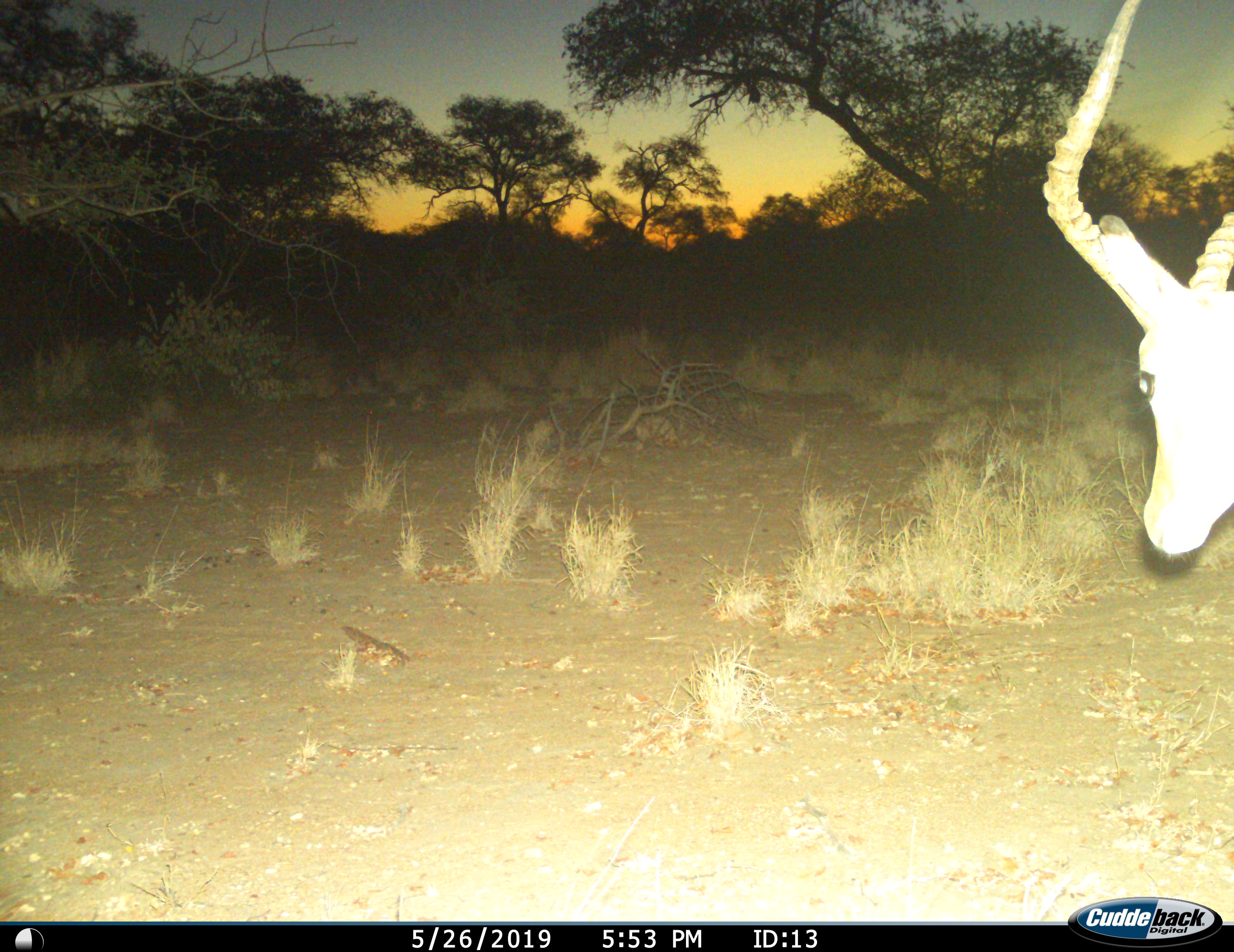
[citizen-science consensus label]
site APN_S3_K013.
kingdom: Animalia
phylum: Chordata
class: Mammalia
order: Artiodactyla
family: Bovidae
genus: Aepyceros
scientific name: Aepyceros melampus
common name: impala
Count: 1.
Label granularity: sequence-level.